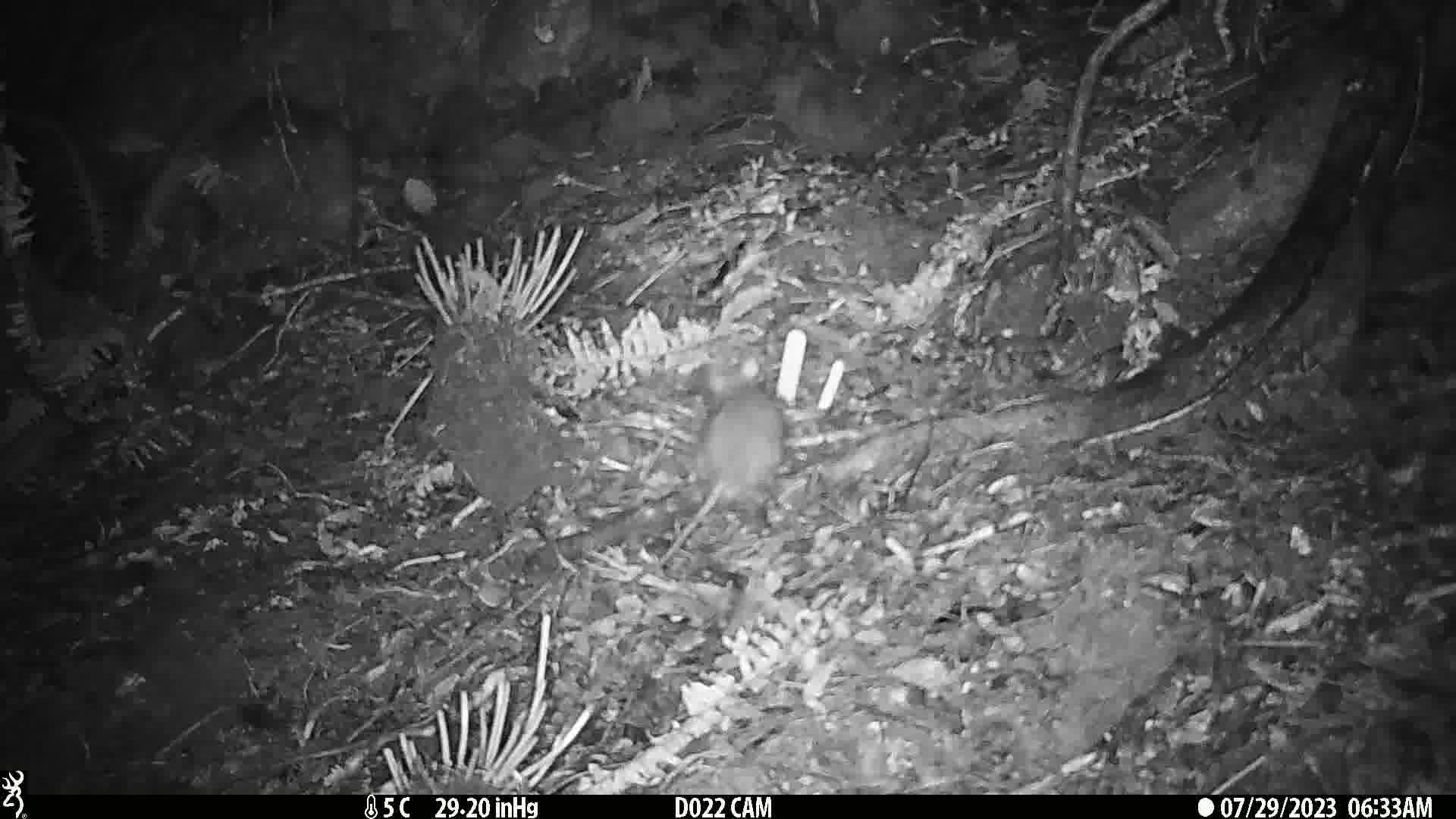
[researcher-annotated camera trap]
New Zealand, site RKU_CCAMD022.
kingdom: Animalia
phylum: Chordata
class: Mammalia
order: Rodentia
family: Muridae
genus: Rattus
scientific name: Rattus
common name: rat